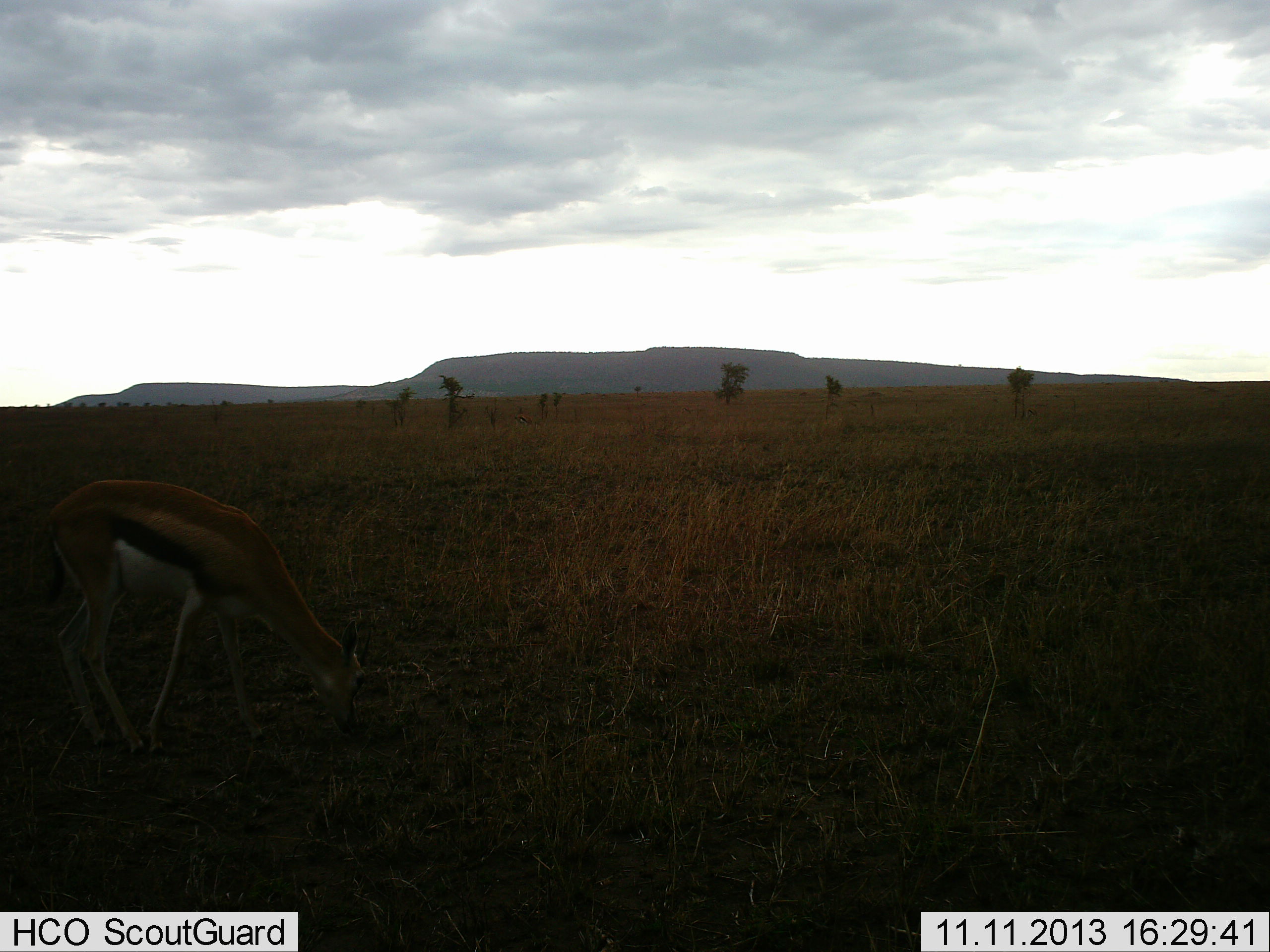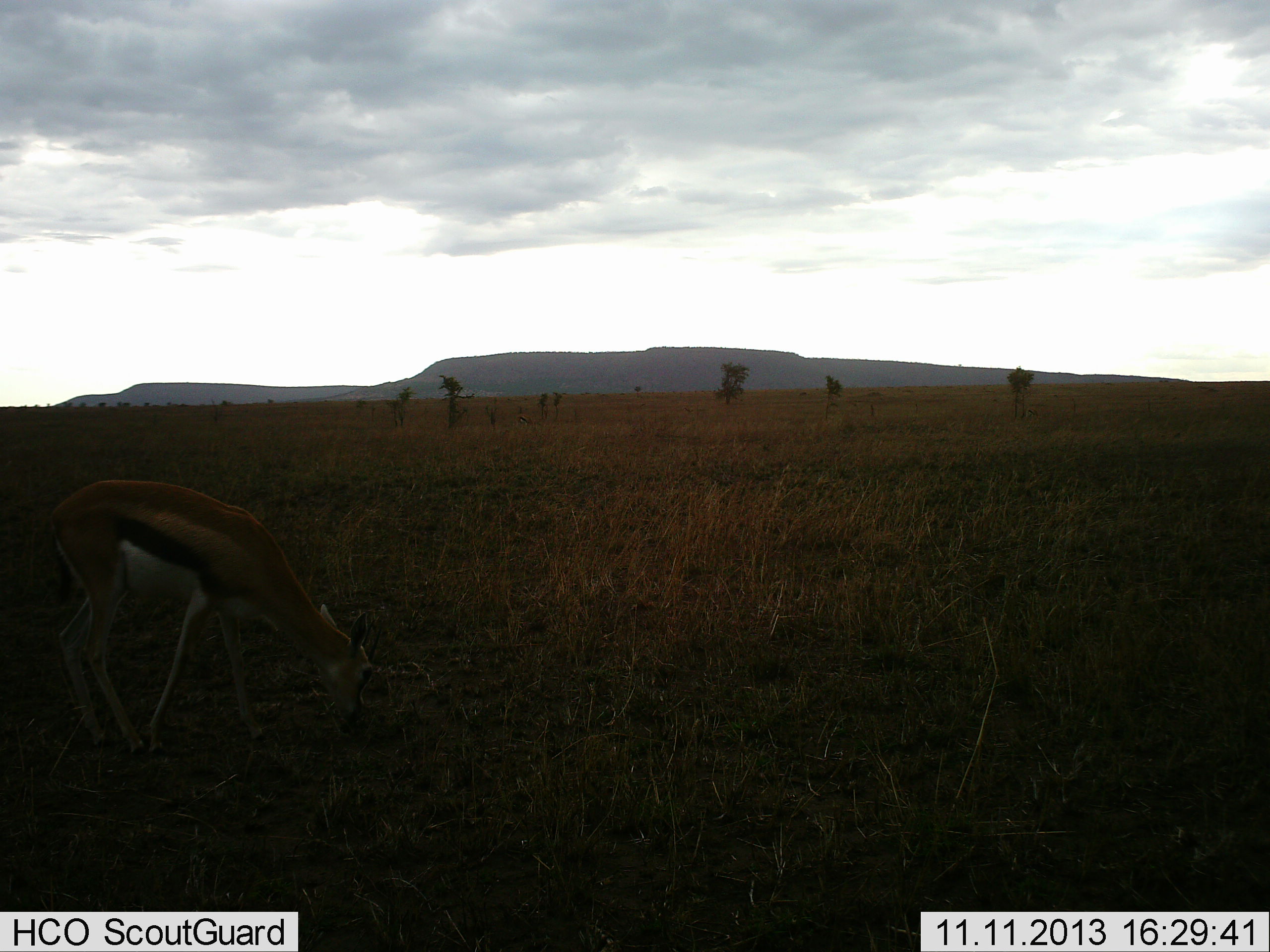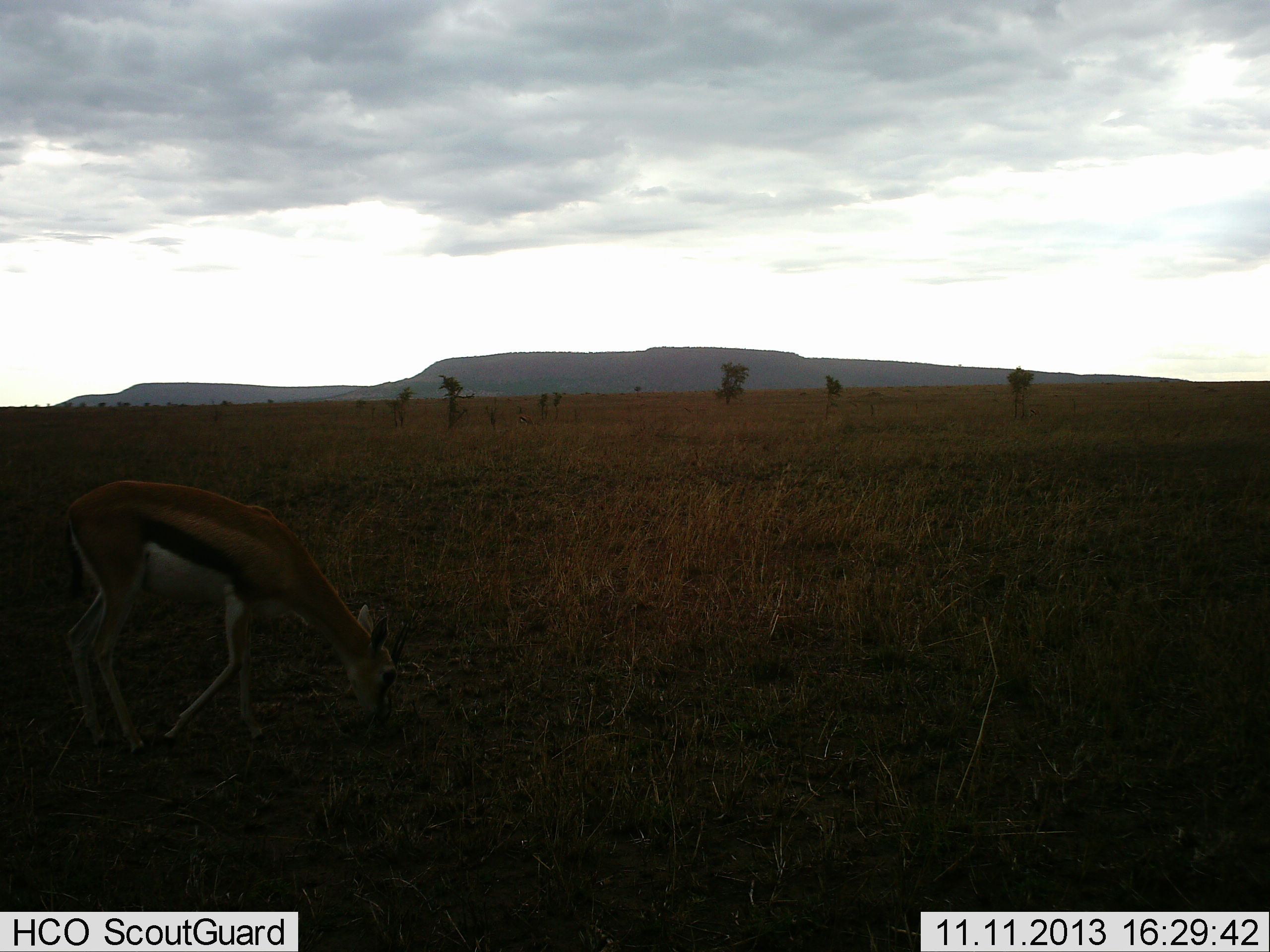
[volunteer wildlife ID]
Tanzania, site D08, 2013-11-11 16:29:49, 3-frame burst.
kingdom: Animalia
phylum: Chordata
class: Mammalia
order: Artiodactyla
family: Bovidae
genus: Eudorcas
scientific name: Eudorcas thomsonii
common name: thomson's gazelle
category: gazellethomsons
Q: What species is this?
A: Gazellethomsons (thomson's gazelle) (Eudorcas thomsonii).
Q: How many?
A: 1.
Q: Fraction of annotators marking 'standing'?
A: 20%.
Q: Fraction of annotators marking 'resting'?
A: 0%.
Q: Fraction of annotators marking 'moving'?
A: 10%.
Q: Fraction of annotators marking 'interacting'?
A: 0%.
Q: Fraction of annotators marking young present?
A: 0%.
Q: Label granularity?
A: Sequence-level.